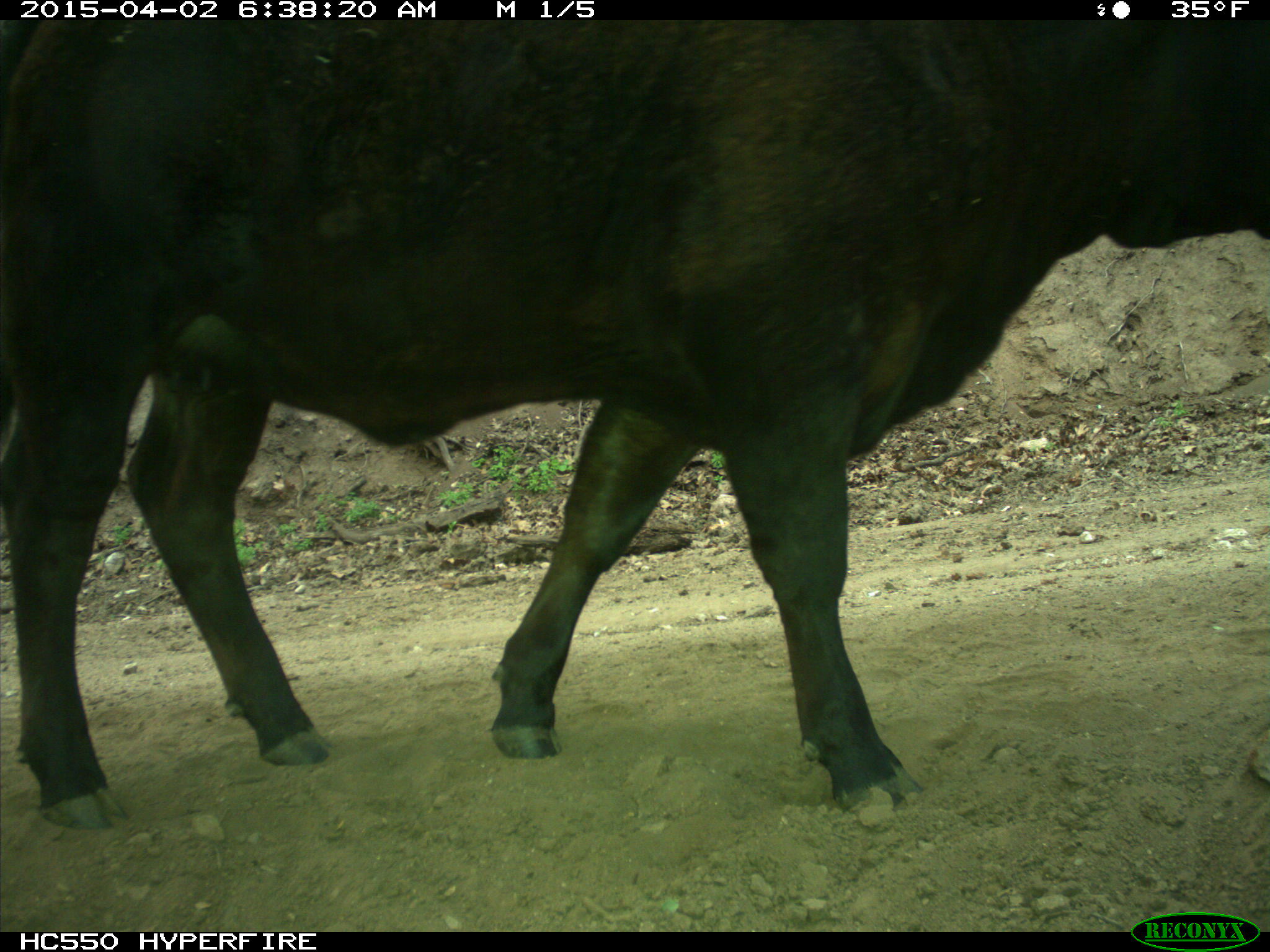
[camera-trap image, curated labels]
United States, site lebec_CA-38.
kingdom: Animalia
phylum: Chordata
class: Mammalia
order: Artiodactyla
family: Bovidae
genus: Bos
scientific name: Bos taurus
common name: domestic cow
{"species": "Bos taurus (domestic cow)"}